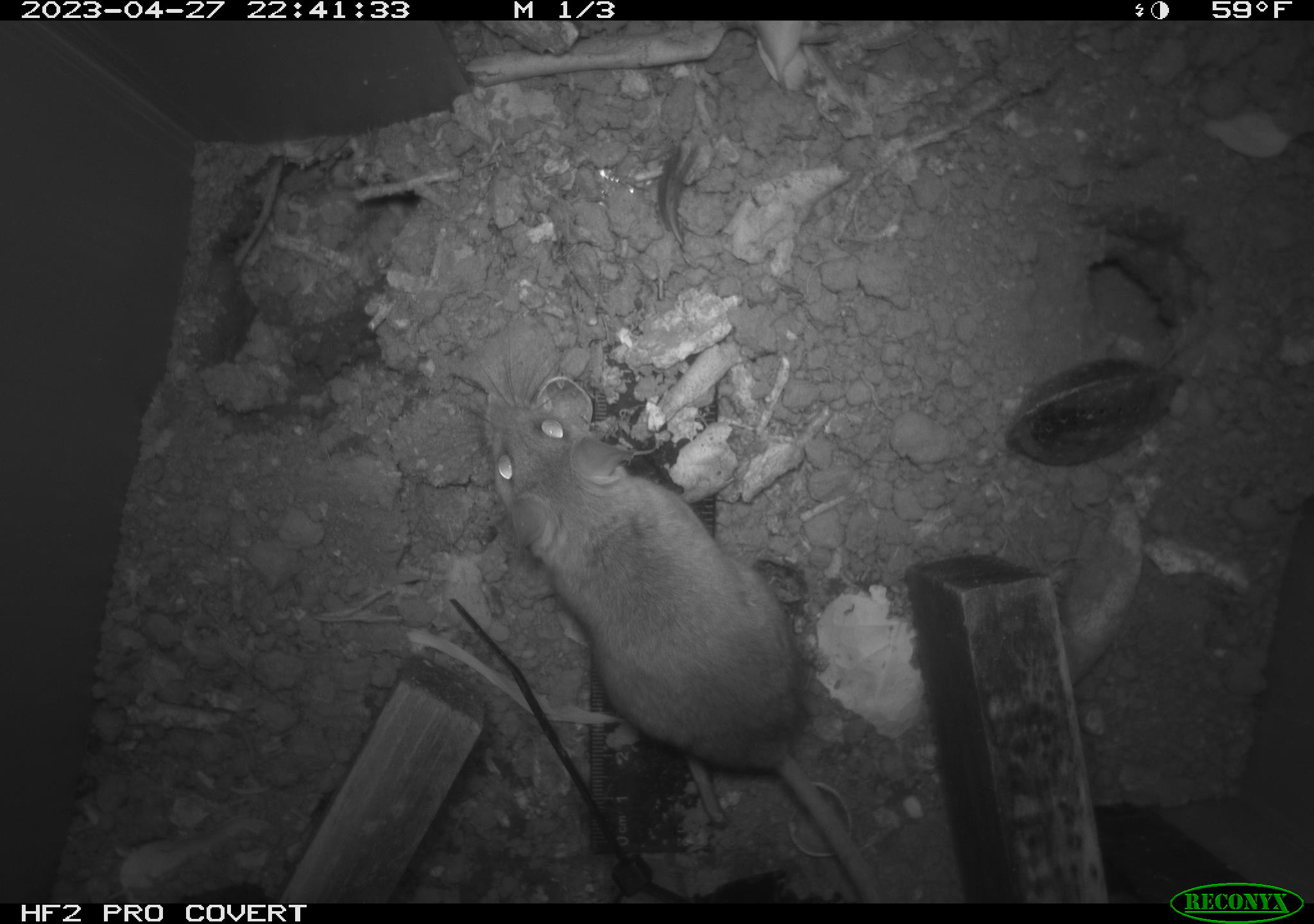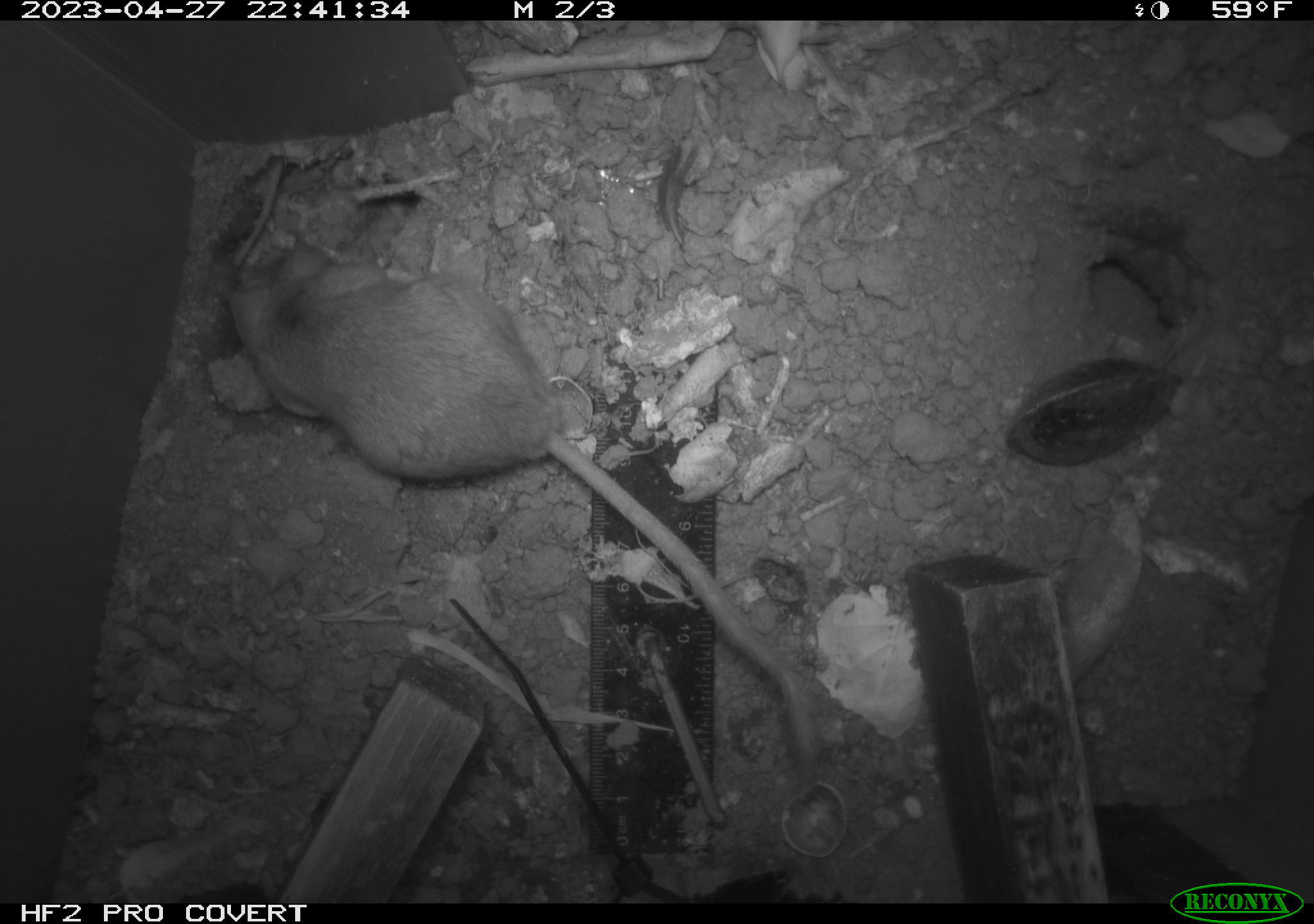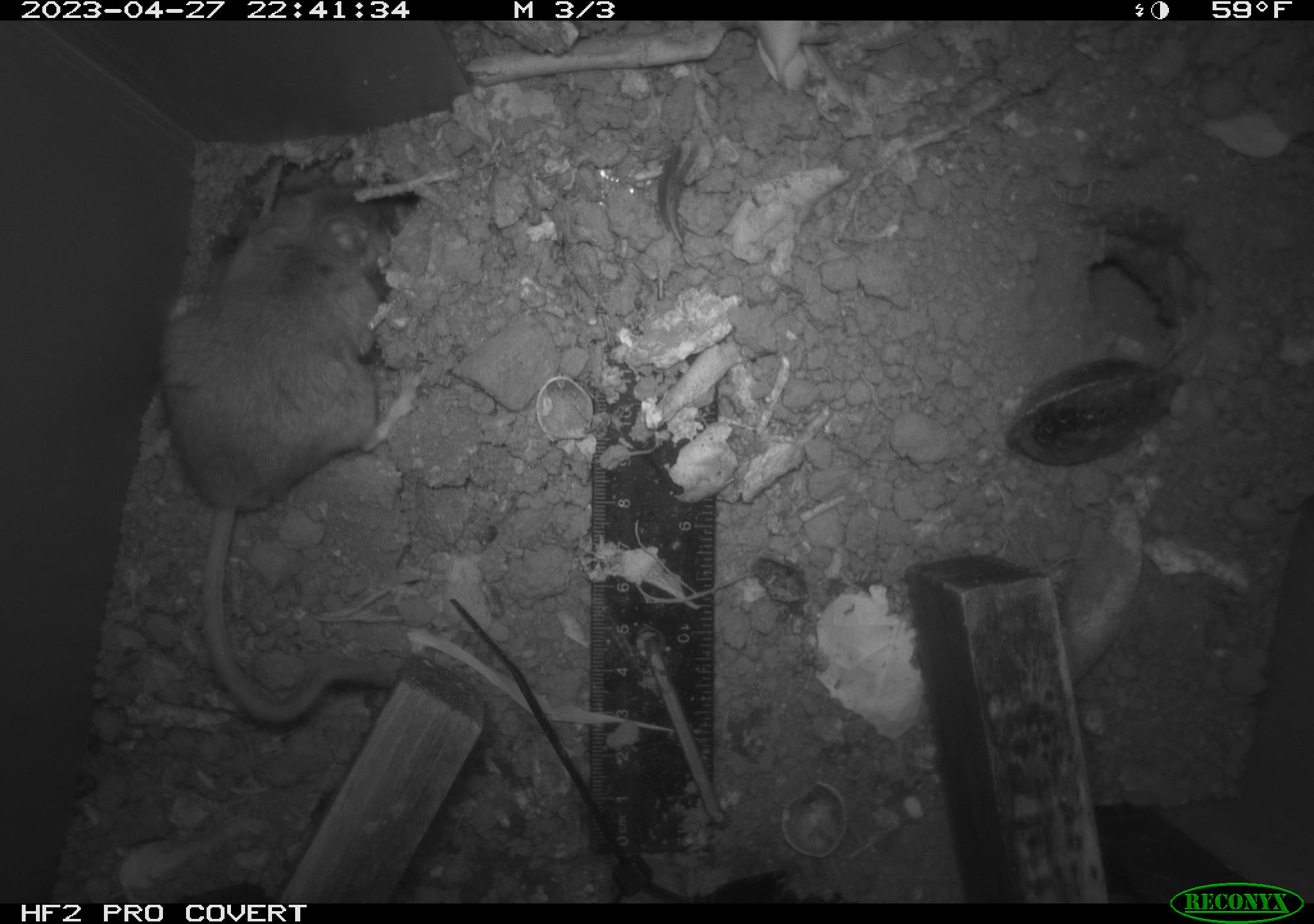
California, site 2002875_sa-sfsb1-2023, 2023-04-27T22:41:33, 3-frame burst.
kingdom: Animalia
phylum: Chordata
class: Mammalia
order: Rodentia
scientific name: Rodentia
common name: mouse species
Mouse species (Rodentia).